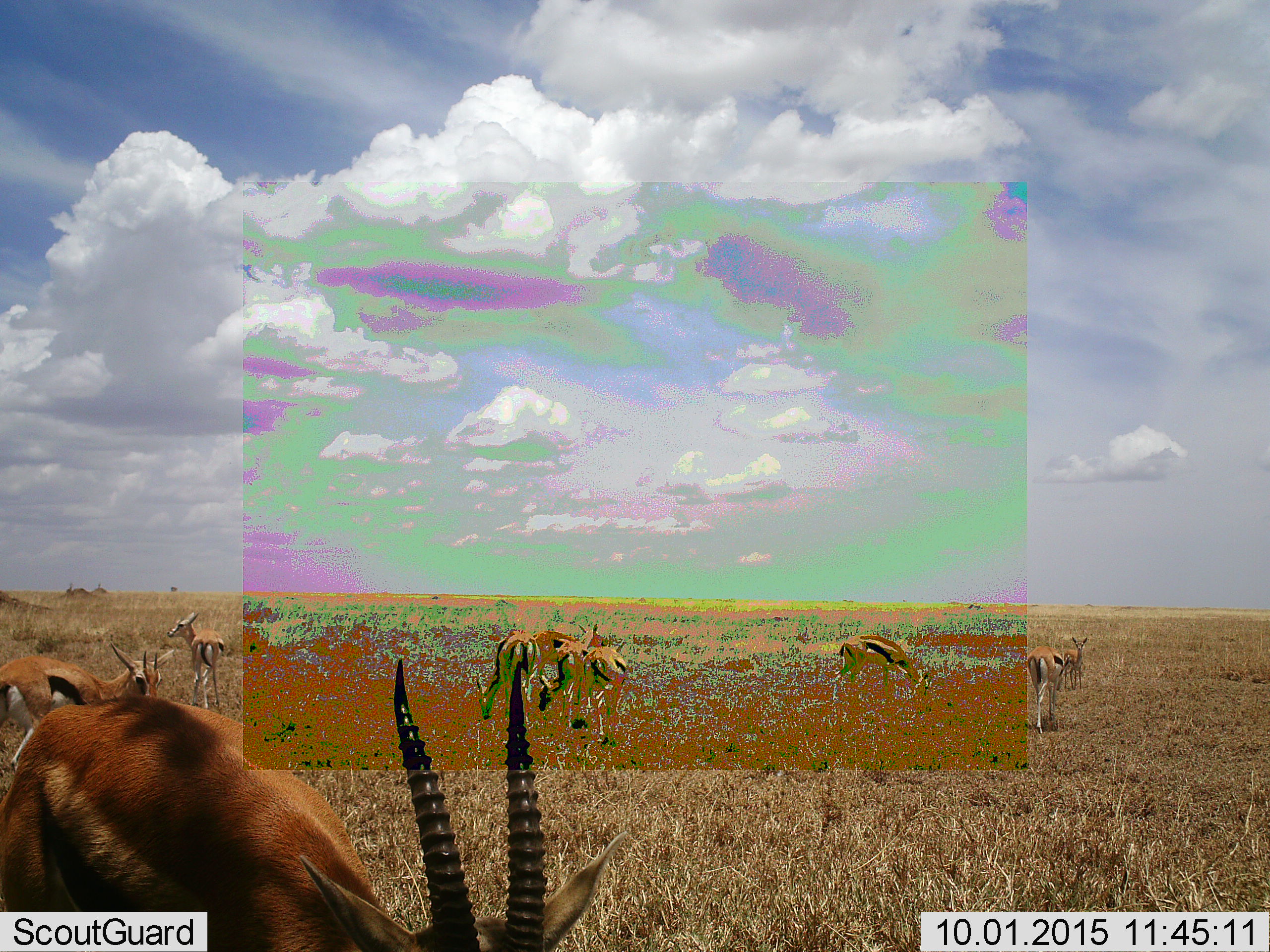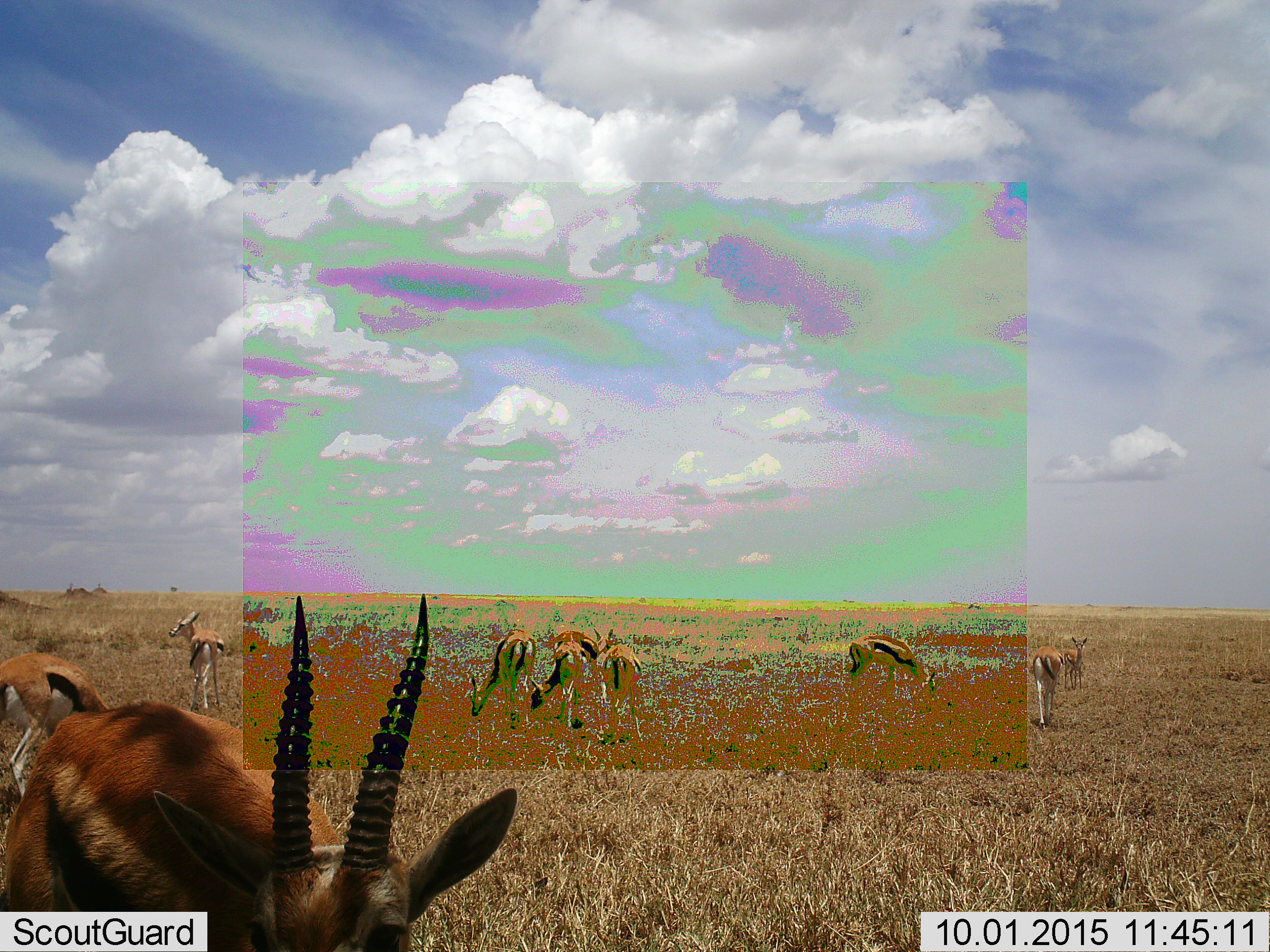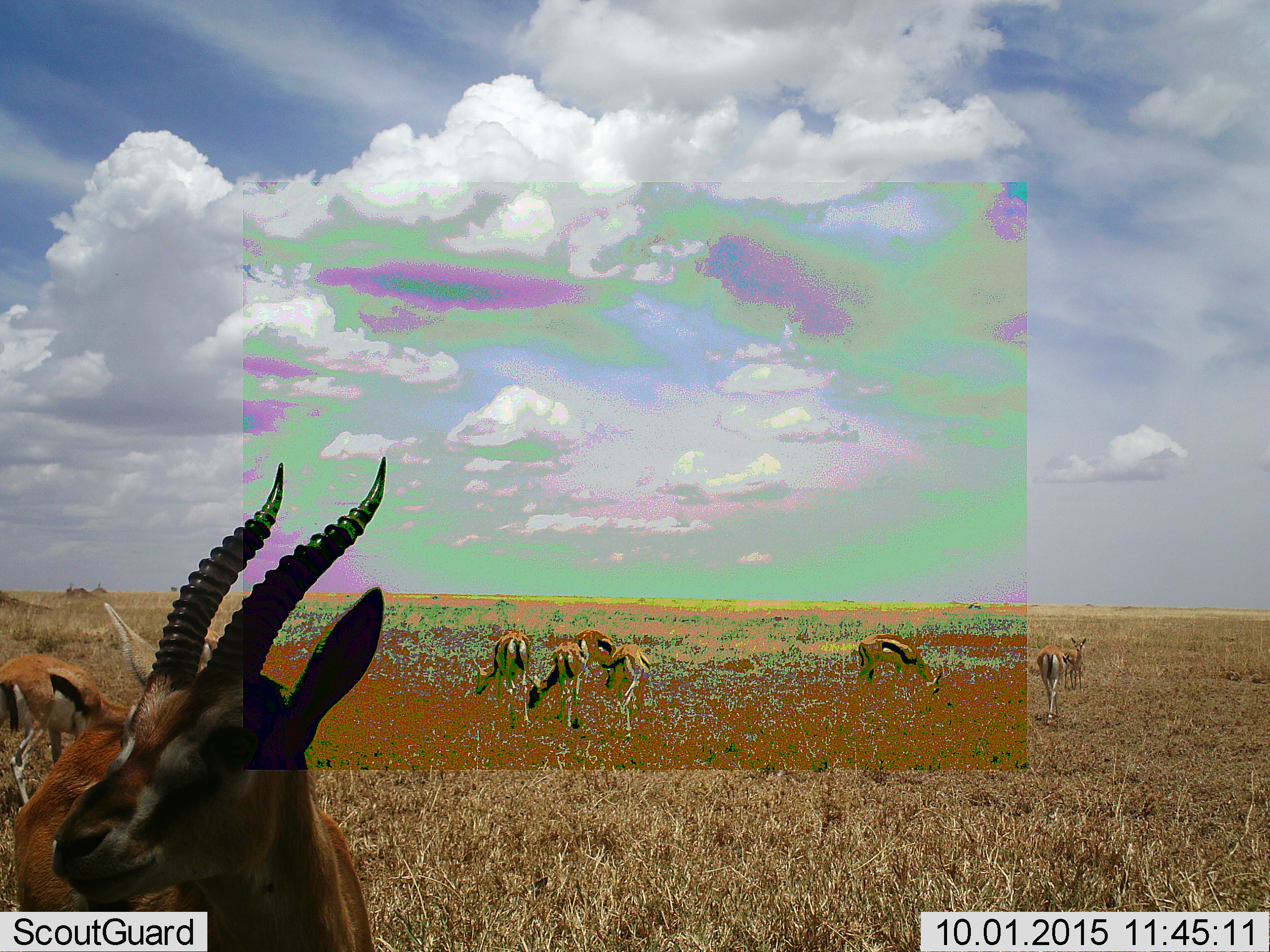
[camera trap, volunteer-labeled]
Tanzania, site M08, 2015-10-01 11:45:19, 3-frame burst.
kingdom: Animalia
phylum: Chordata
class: Mammalia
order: Artiodactyla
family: Bovidae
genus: Eudorcas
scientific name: Eudorcas thomsonii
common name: thomson's gazelle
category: gazellethomsons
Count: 10.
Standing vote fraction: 67%.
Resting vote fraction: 0%.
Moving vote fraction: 89%.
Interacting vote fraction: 0%.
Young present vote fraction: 11%.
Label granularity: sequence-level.